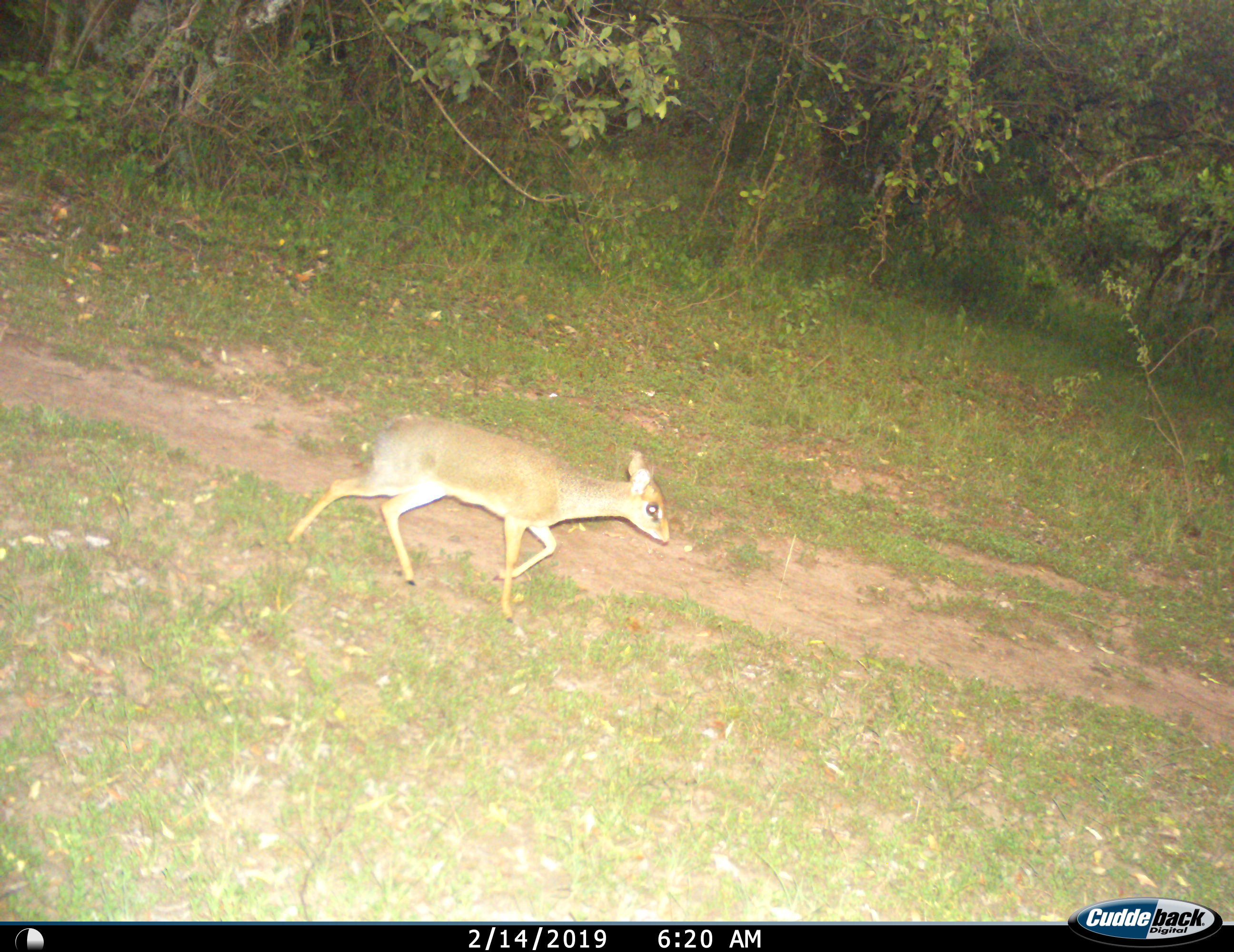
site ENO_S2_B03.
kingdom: Animalia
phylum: Chordata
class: Mammalia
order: Artiodactyla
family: Bovidae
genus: Madoqua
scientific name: Madoqua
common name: dik-dik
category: dikdik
Dikdik (dik-dik) (Madoqua), count 1. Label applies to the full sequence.